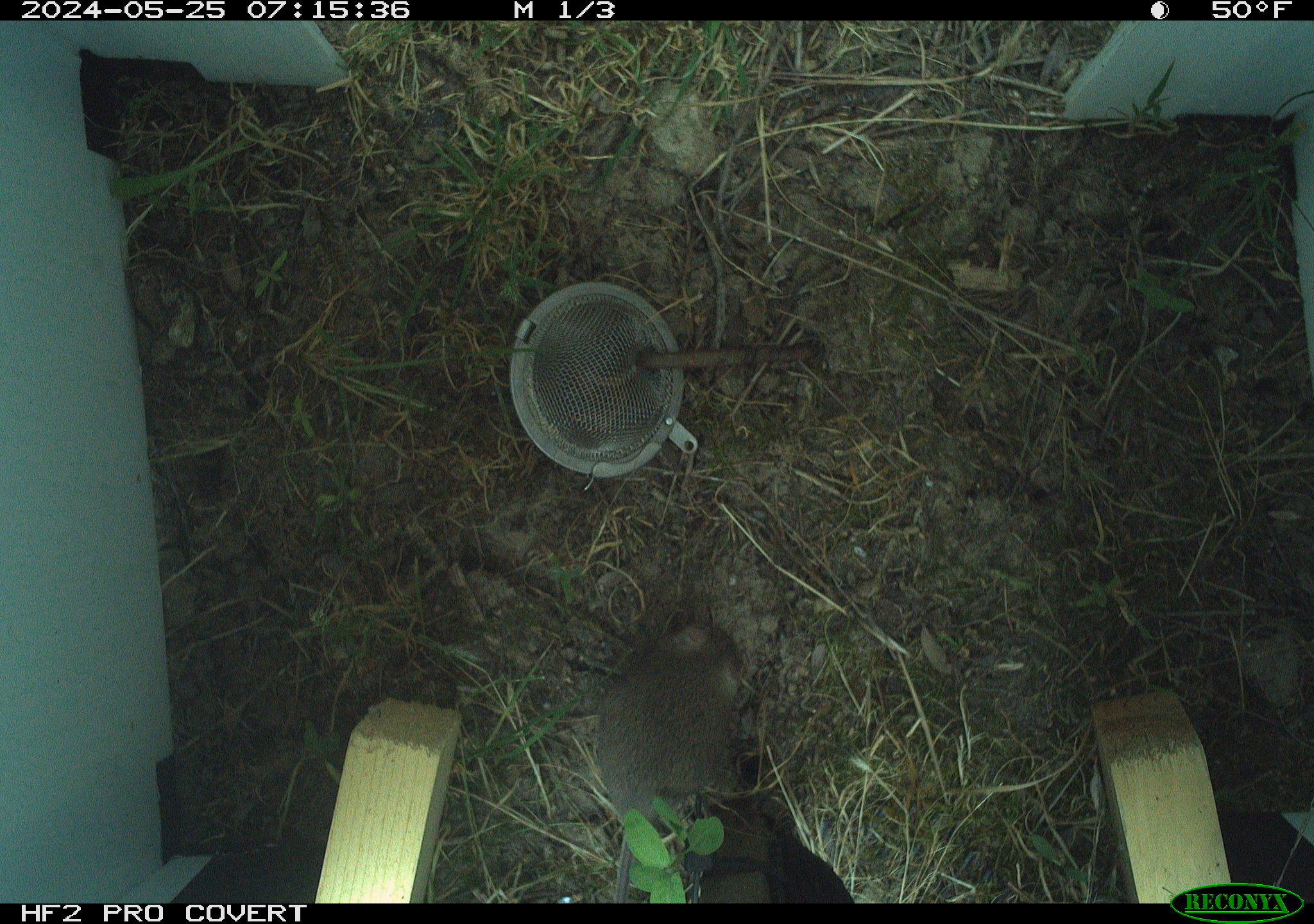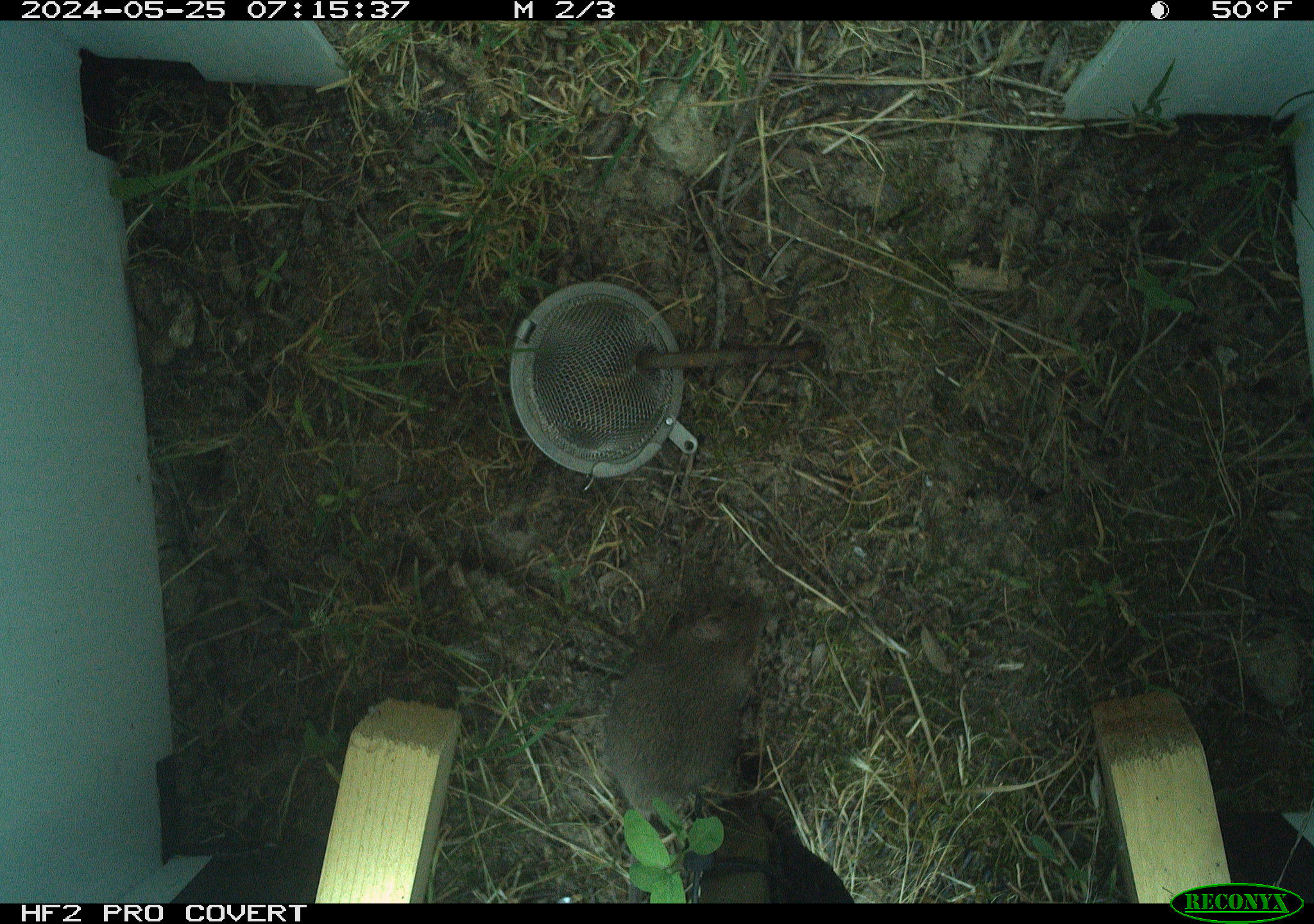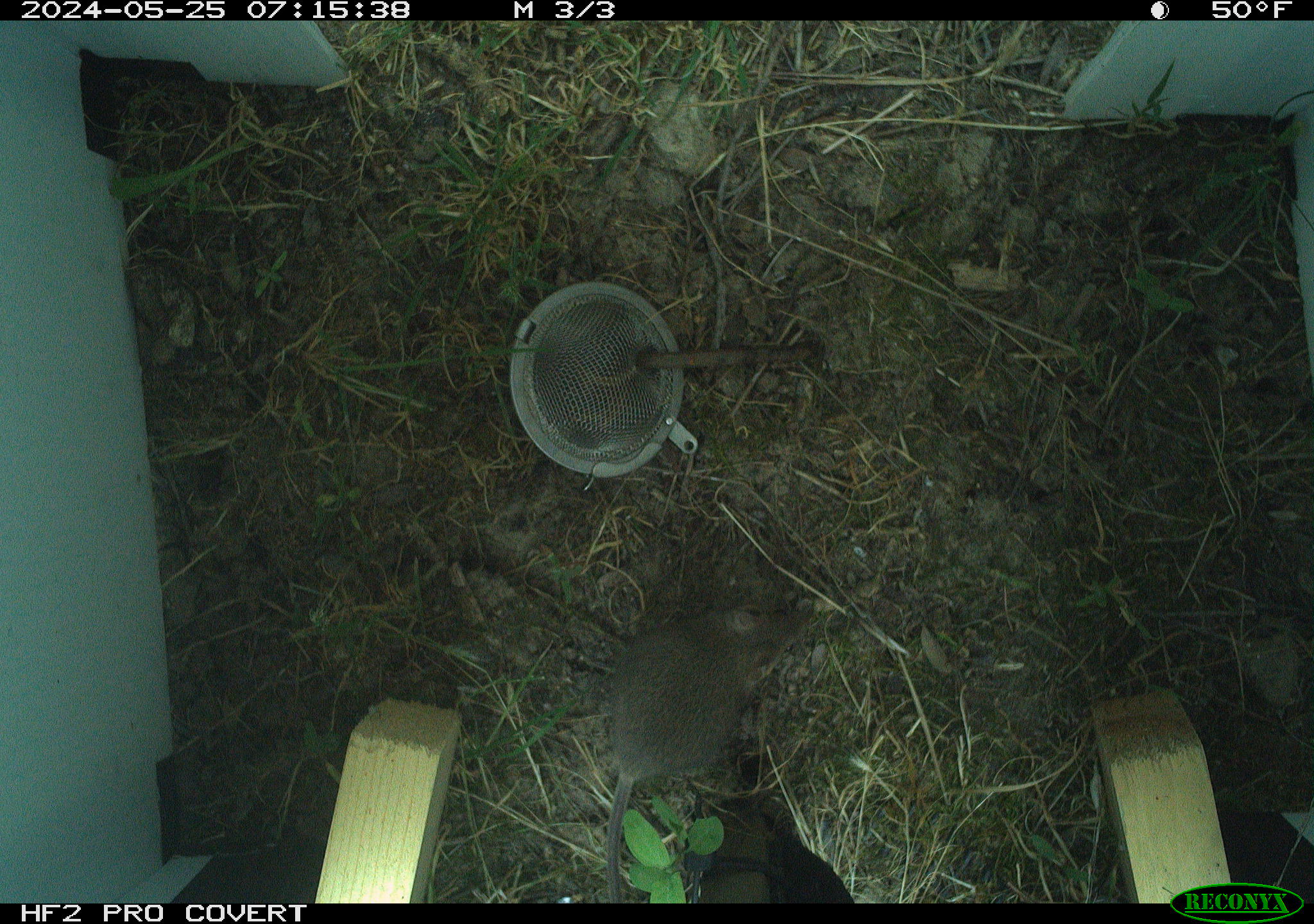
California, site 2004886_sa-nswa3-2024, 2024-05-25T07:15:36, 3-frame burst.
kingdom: Animalia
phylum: Chordata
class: Mammalia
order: Rodentia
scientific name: Rodentia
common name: rodent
Rodent (Rodentia).